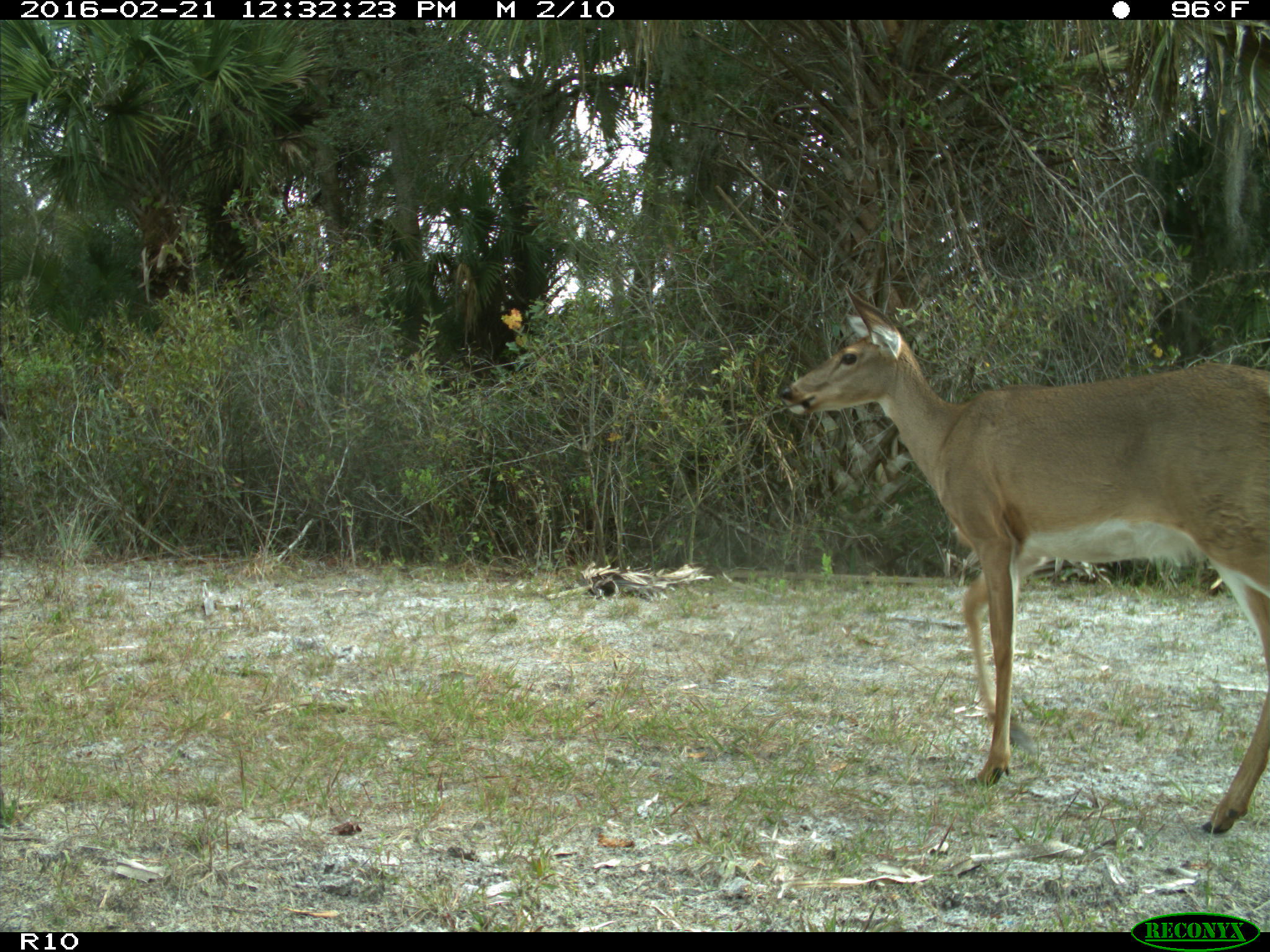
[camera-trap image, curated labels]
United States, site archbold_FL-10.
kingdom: Animalia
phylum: Chordata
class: Mammalia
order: Artiodactyla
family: Cervidae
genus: Odocoileus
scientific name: Odocoileus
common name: deer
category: unidentified deer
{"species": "unidentified deer (deer) (Odocoileus)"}